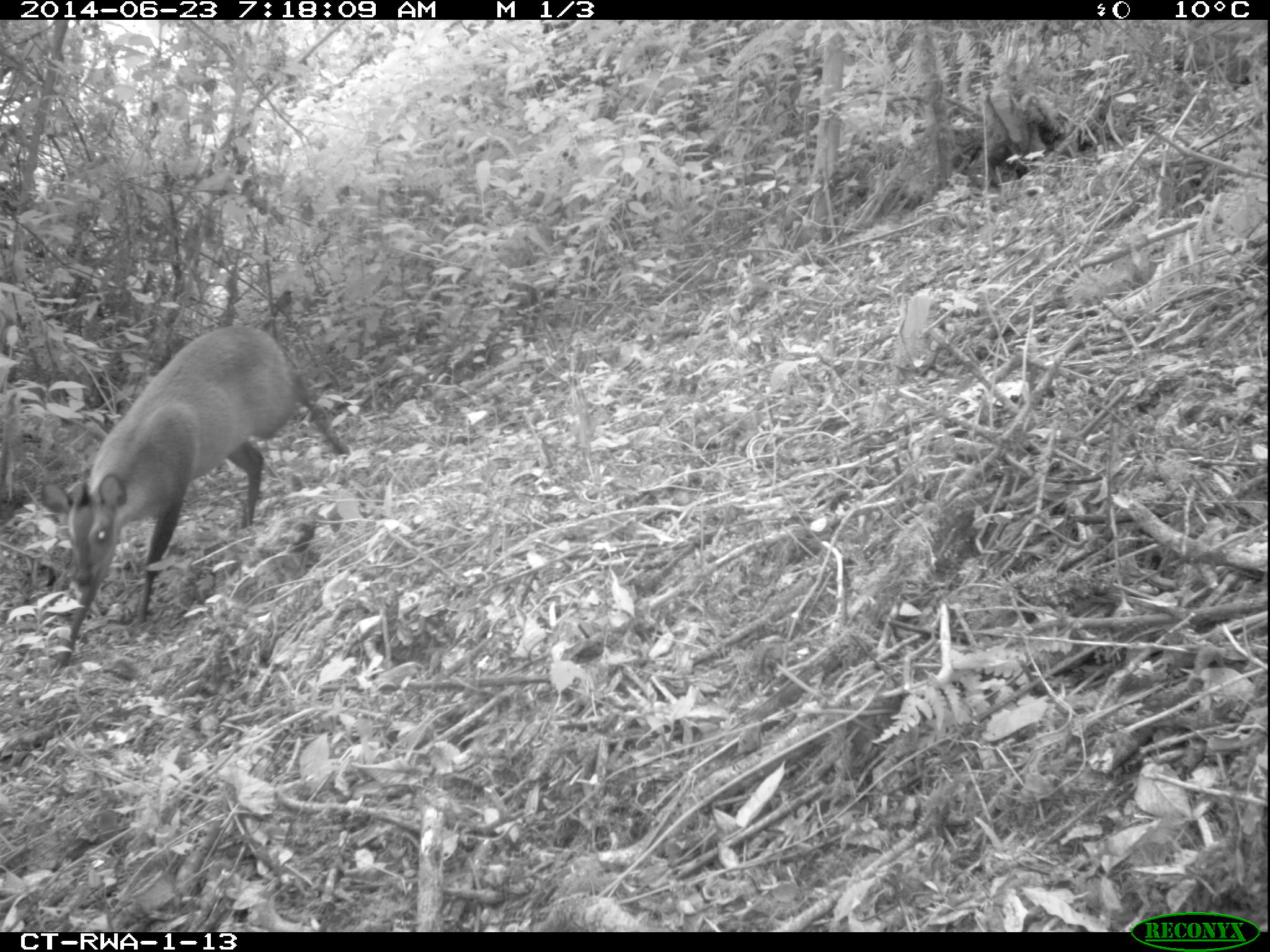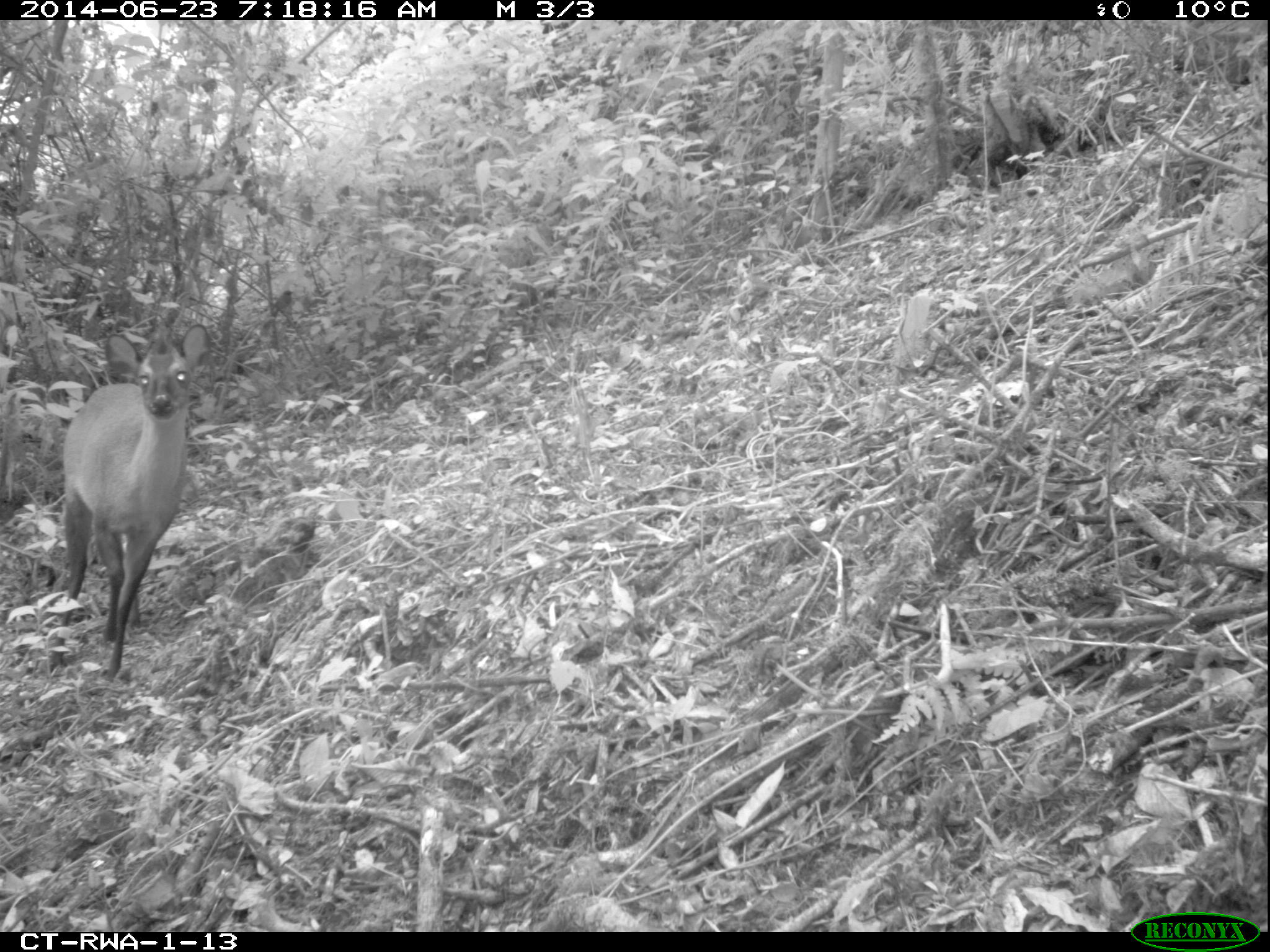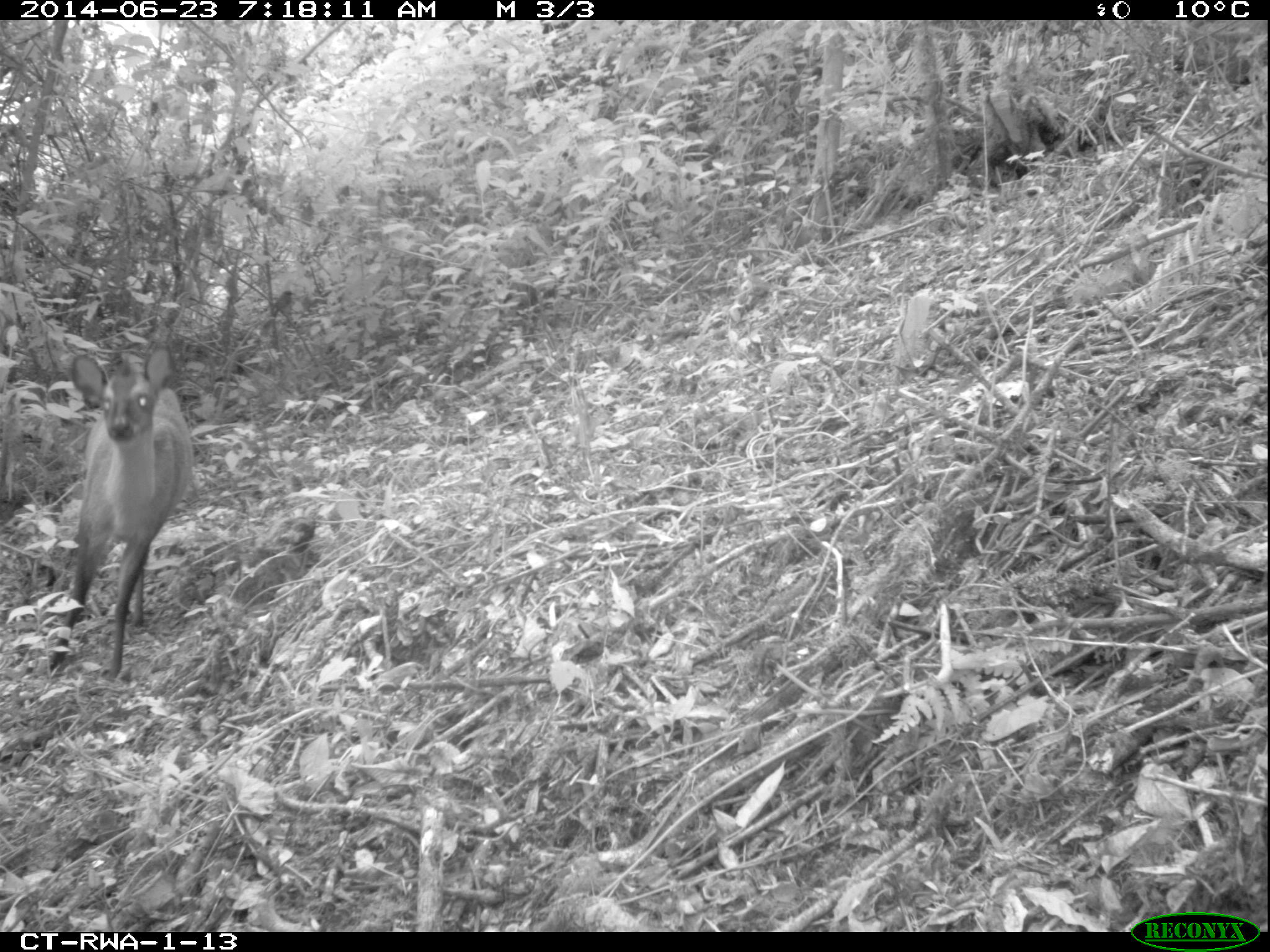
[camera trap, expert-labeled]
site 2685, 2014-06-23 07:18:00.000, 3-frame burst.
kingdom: Animalia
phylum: Chordata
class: Mammalia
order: Artiodactyla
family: Bovidae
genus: Cephalophus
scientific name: Cephalophus nigrifrons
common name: black-fronted duiker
Cephalophus nigrifrons (black-fronted duiker), count 1.